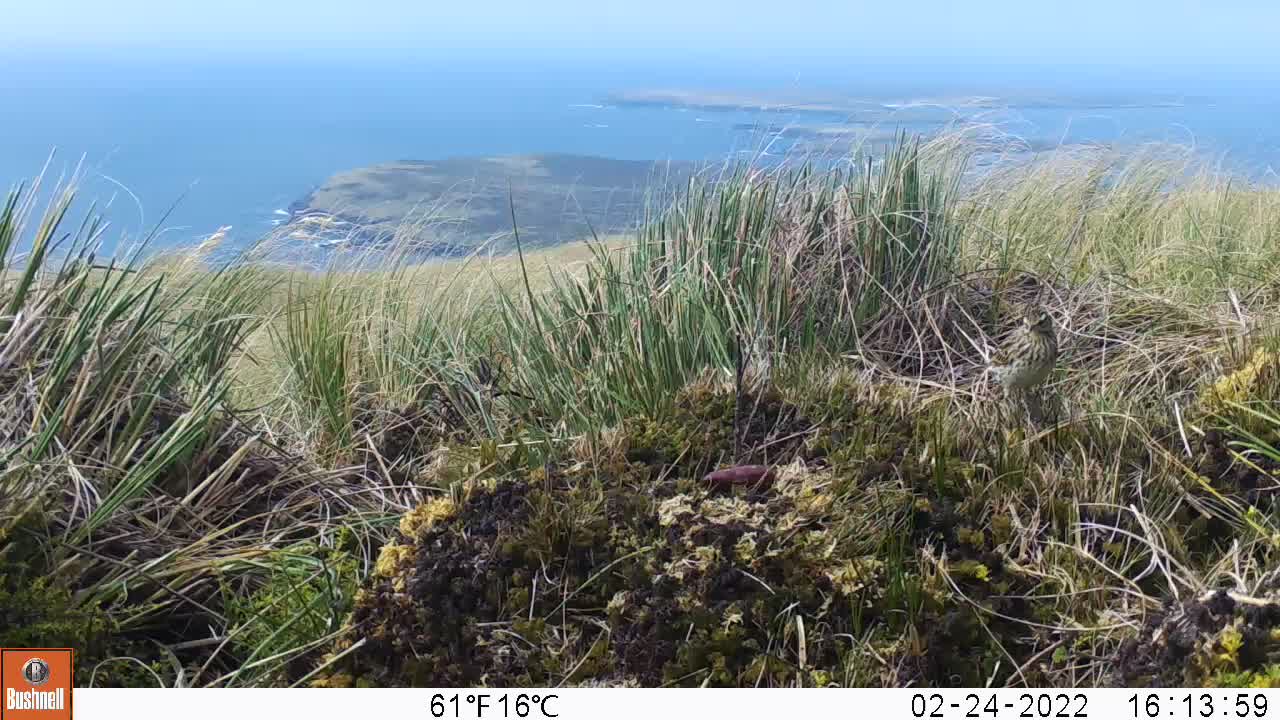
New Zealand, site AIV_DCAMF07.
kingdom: Animalia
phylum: Chordata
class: Aves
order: Passeriformes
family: Motacillidae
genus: Anthus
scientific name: Anthus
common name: pipit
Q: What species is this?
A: Pipit (Anthus).